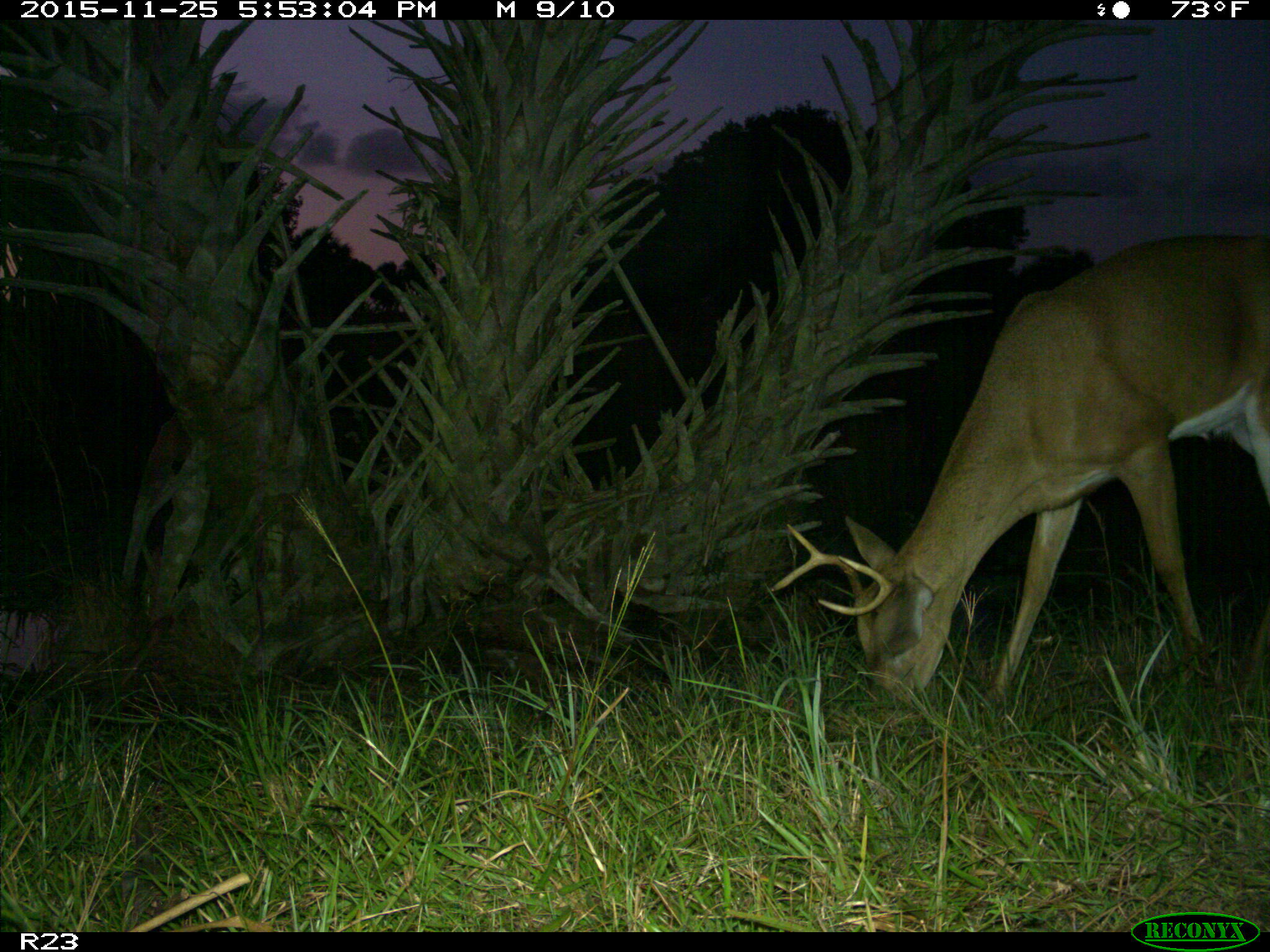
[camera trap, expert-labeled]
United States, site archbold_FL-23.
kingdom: Animalia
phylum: Chordata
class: Mammalia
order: Artiodactyla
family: Cervidae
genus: Odocoileus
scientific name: Odocoileus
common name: deer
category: unidentified deer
Unidentified deer (deer) (Odocoileus).